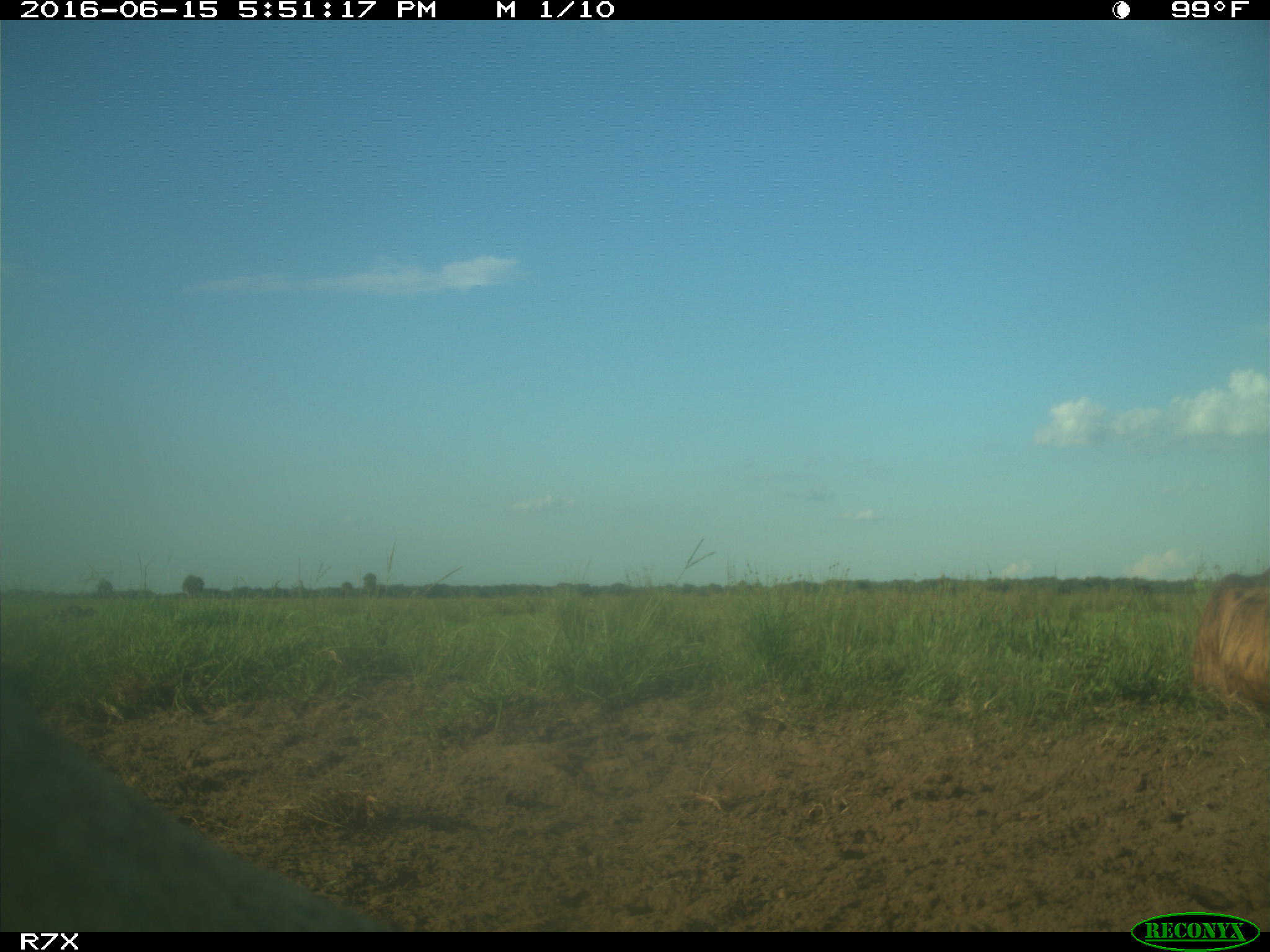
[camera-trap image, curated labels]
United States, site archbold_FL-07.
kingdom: Animalia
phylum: Chordata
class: Mammalia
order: Artiodactyla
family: Bovidae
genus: Bos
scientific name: Bos taurus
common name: domestic cow